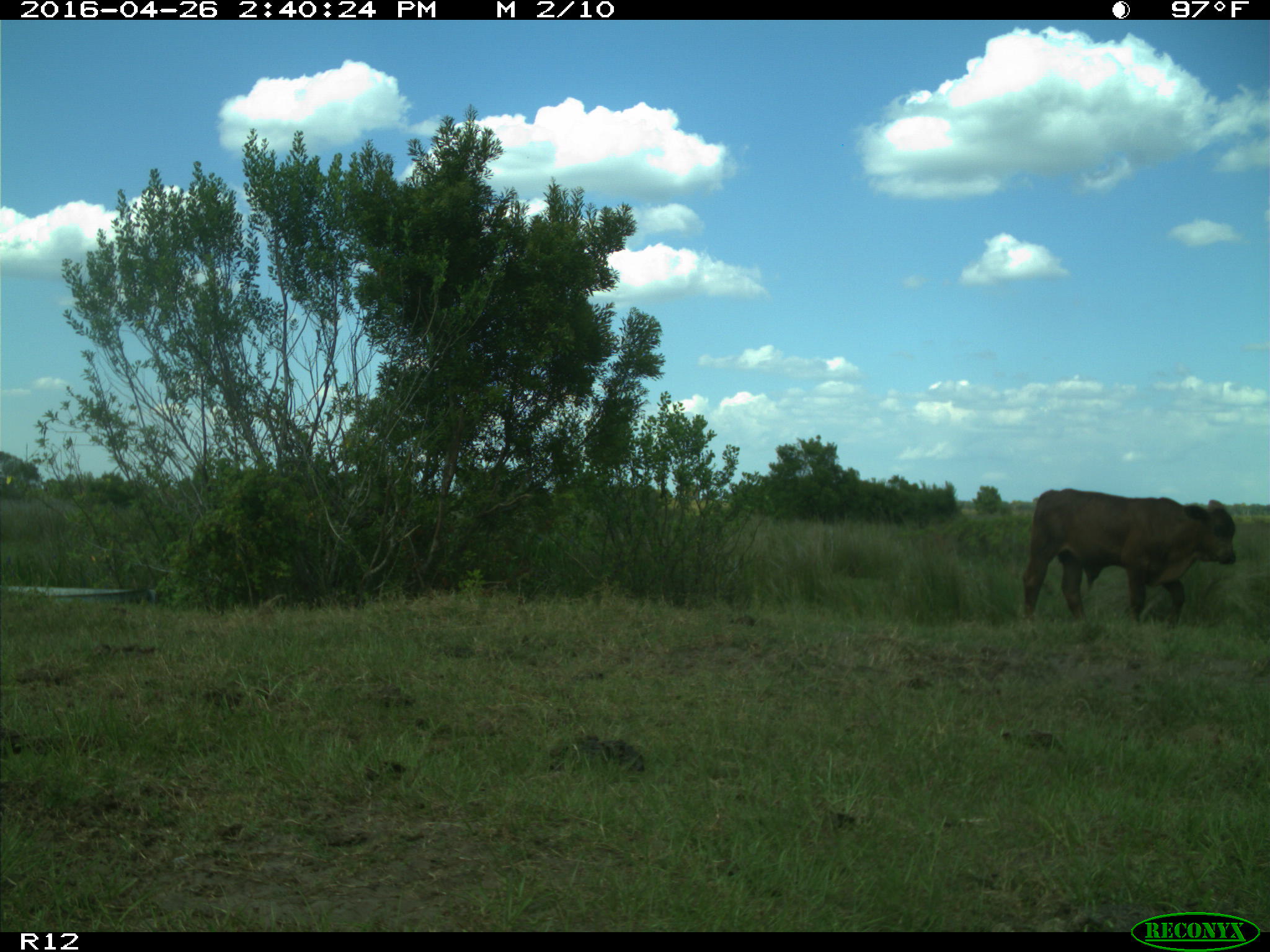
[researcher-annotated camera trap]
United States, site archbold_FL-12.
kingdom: Animalia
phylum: Chordata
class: Mammalia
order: Artiodactyla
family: Bovidae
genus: Bos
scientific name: Bos taurus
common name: domestic cow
Bos taurus (domestic cow).